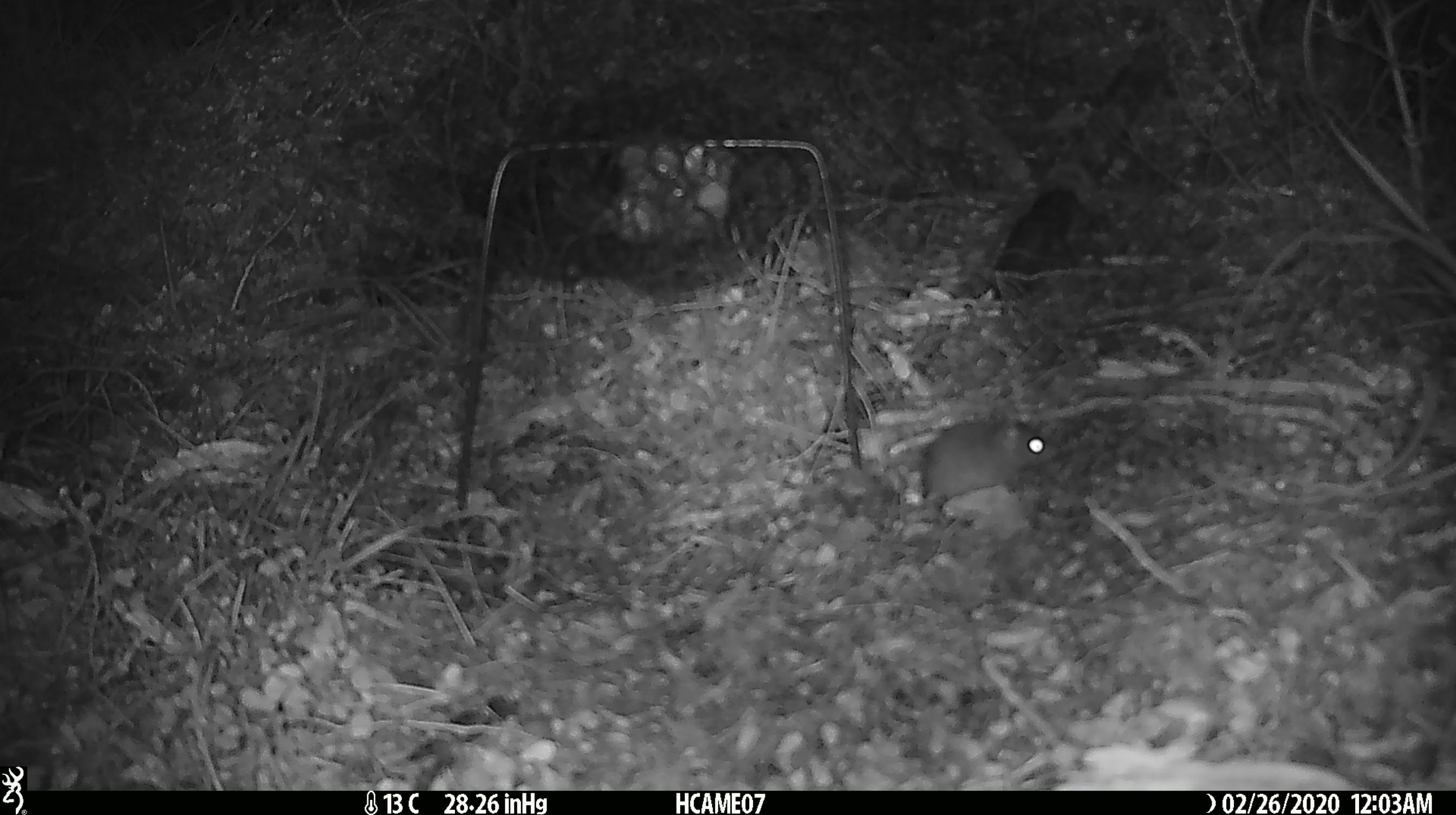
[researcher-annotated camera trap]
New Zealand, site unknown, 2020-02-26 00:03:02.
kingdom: Animalia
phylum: Chordata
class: Mammalia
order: Rodentia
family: Muridae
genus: Mus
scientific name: Mus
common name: mouse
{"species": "mouse (Mus)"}